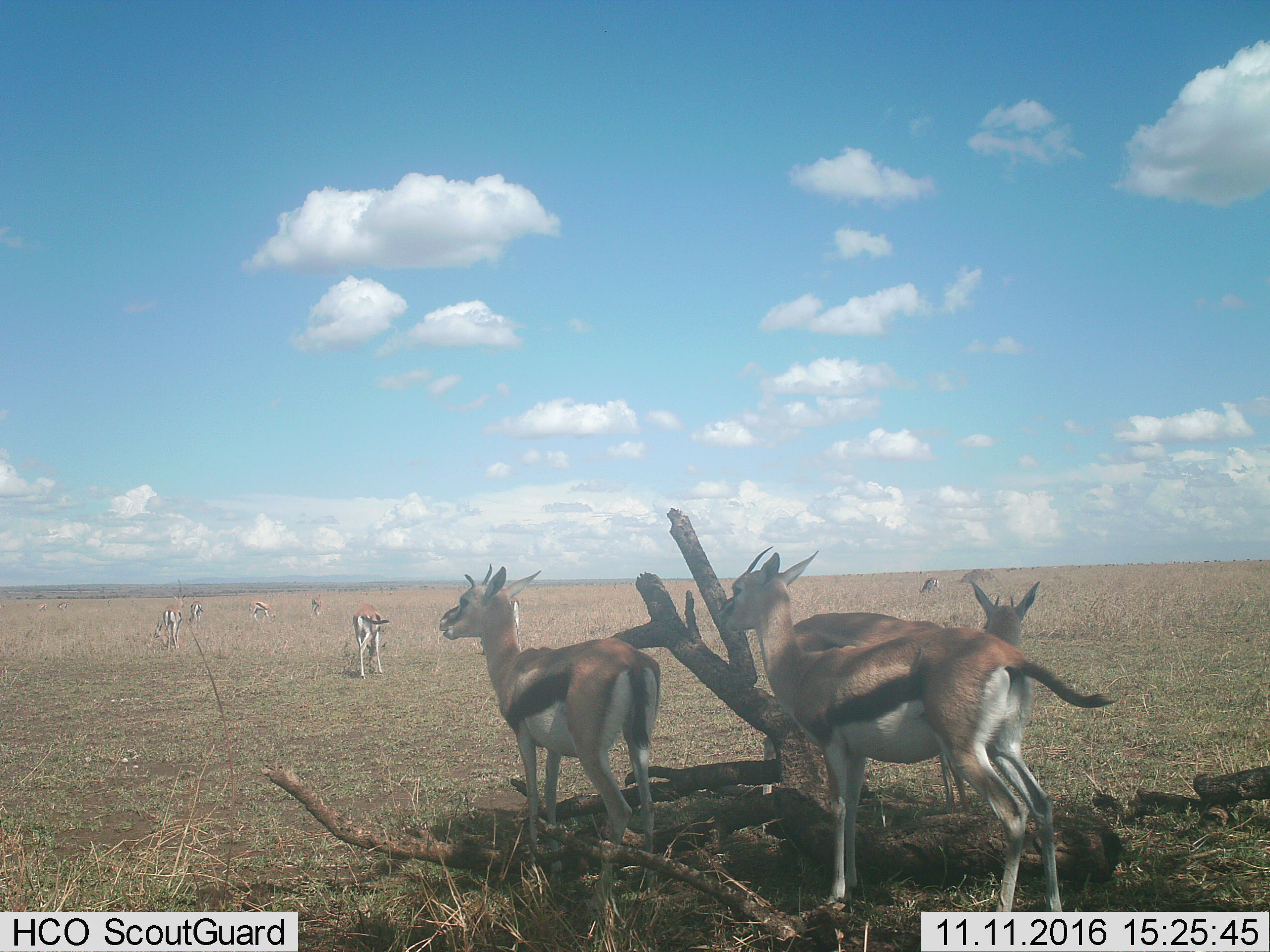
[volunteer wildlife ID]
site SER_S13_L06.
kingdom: Animalia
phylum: Chordata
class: Mammalia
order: Artiodactyla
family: Bovidae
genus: Eudorcas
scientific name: Eudorcas thomsonii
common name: thomson's gazelle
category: gazellethomsons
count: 11-50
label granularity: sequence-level